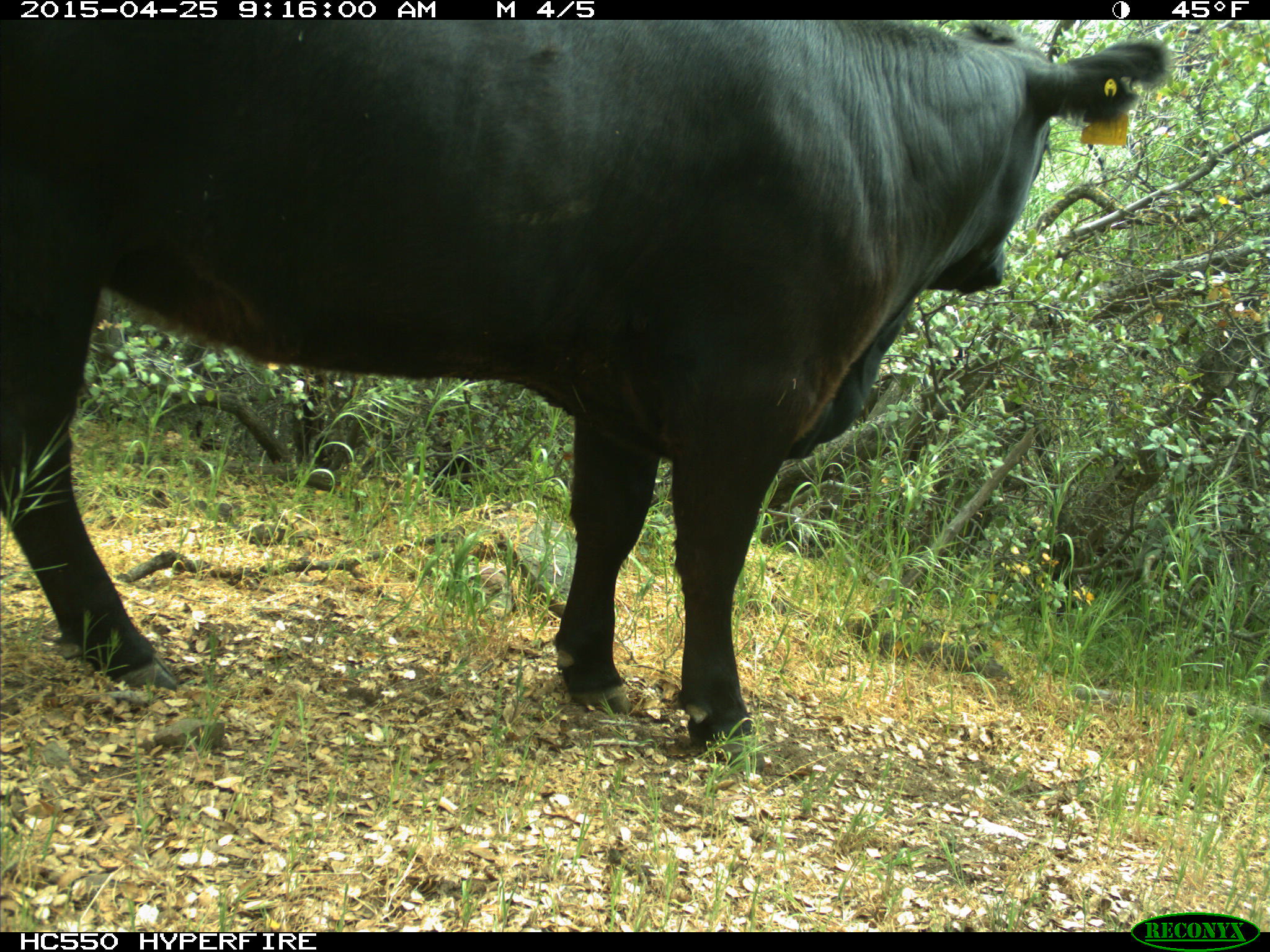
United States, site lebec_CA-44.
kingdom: Animalia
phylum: Chordata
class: Mammalia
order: Artiodactyla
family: Suidae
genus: Sus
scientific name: Sus scrofa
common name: wild boar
Sus scrofa (wild boar).